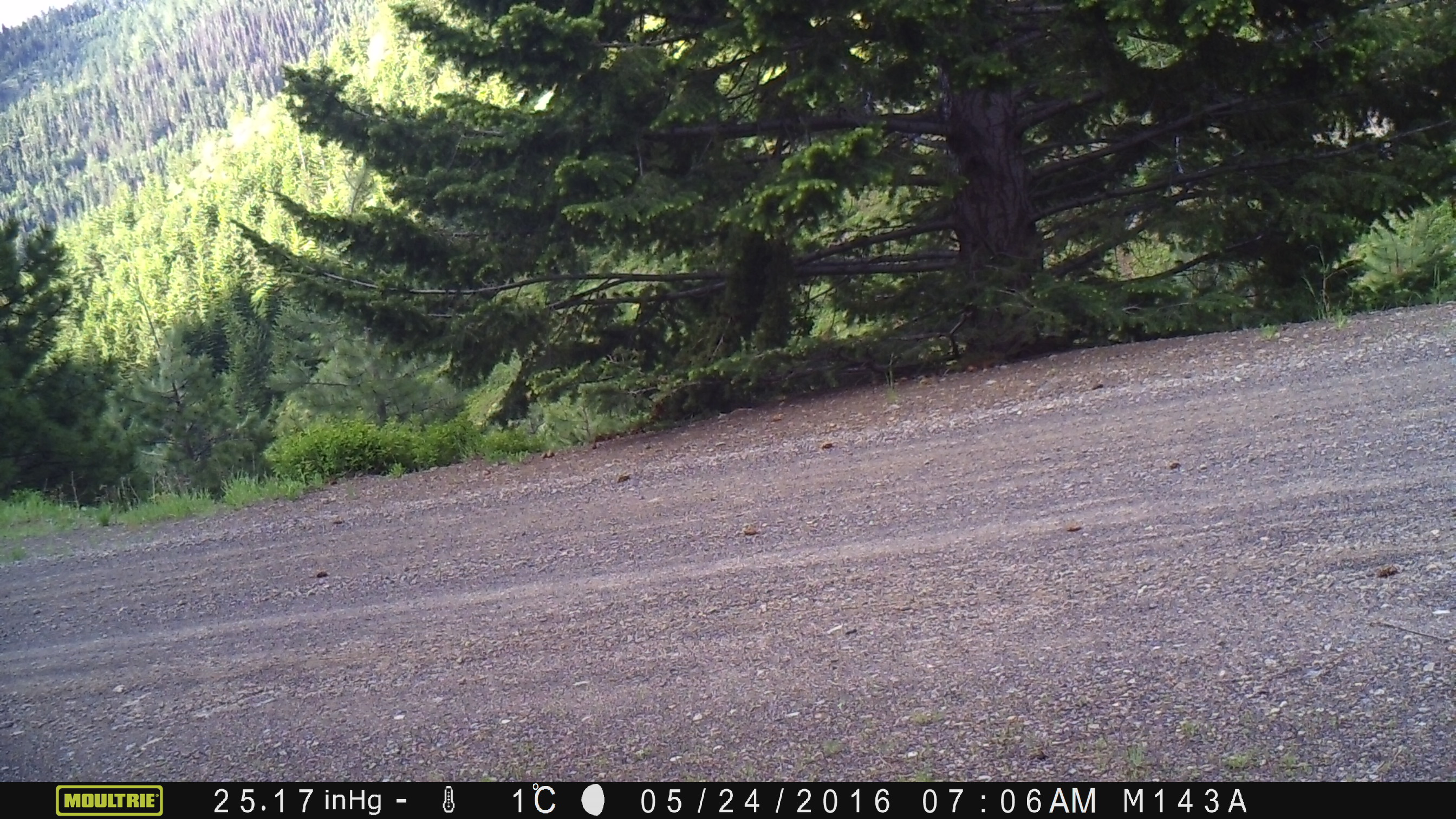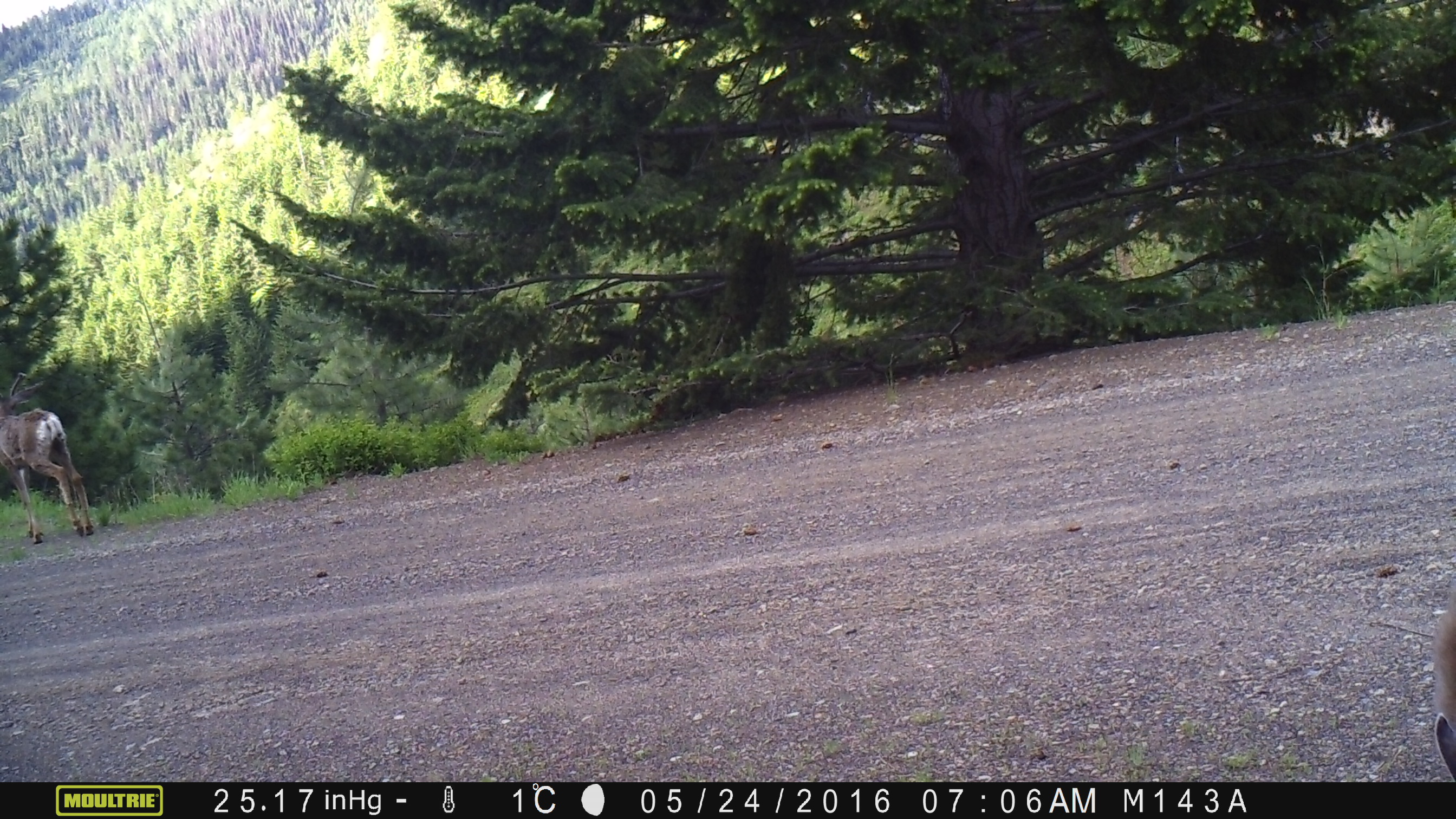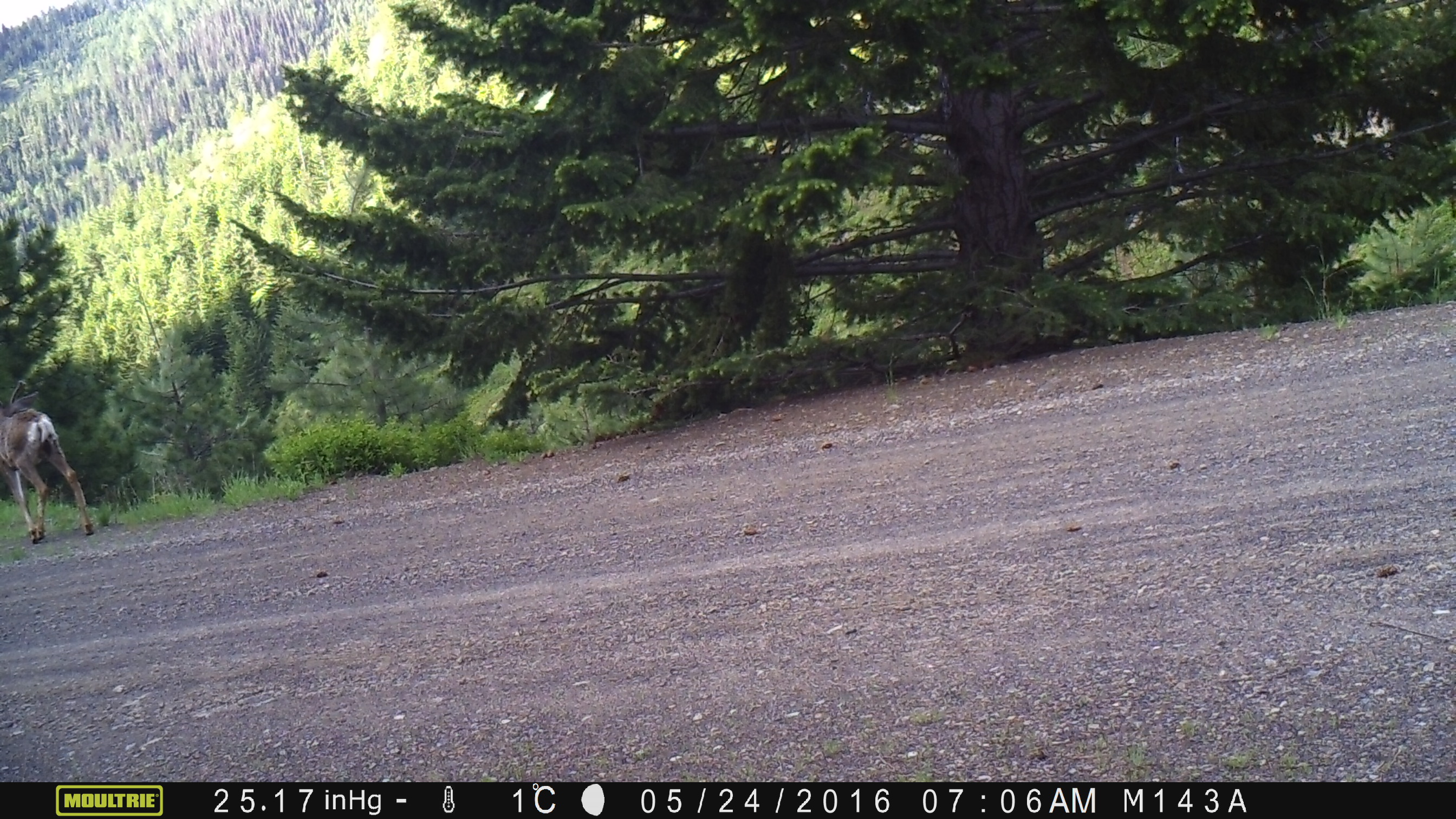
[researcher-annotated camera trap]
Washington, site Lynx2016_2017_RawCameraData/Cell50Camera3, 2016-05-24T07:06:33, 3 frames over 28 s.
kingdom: Animalia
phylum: Chordata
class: Mammalia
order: Artiodactyla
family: Cervidae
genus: Odocoileus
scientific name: Odocoileus hemionus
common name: mule deer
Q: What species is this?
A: Odocoileus hemionus (mule deer).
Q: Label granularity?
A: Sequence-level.